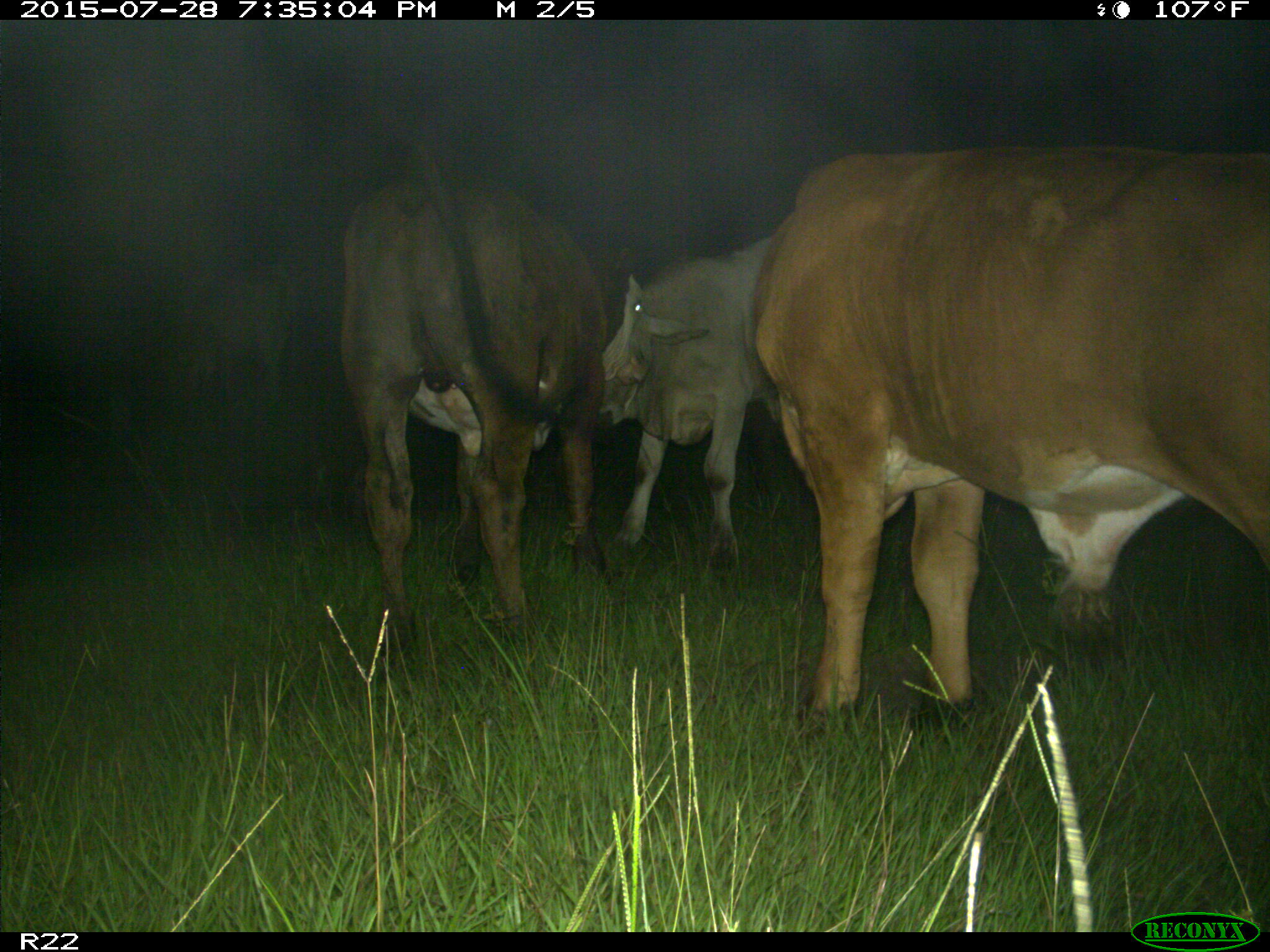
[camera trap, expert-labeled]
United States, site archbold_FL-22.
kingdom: Animalia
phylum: Chordata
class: Mammalia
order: Artiodactyla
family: Bovidae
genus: Bos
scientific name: Bos taurus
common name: domestic cow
Bos taurus (domestic cow).